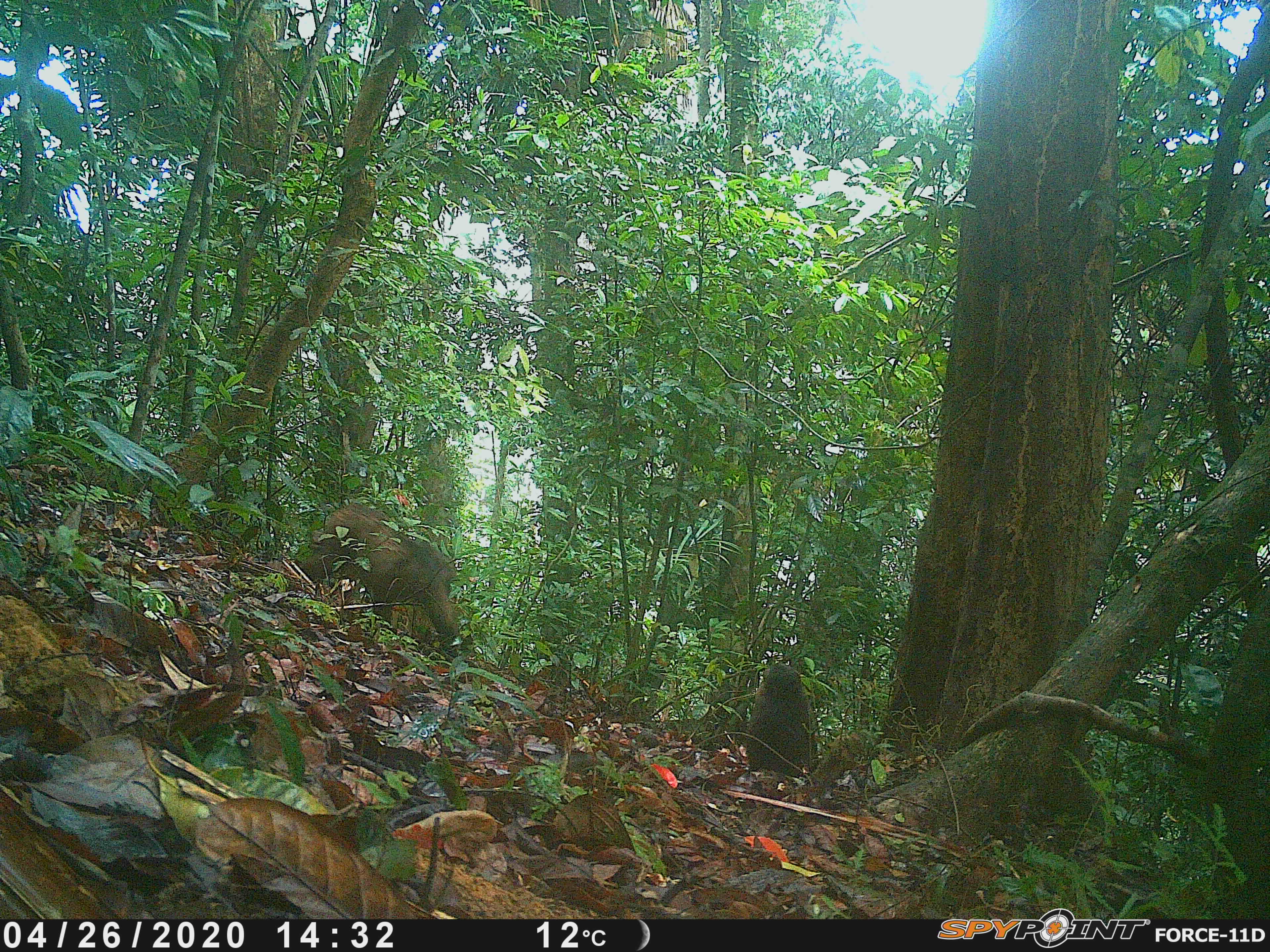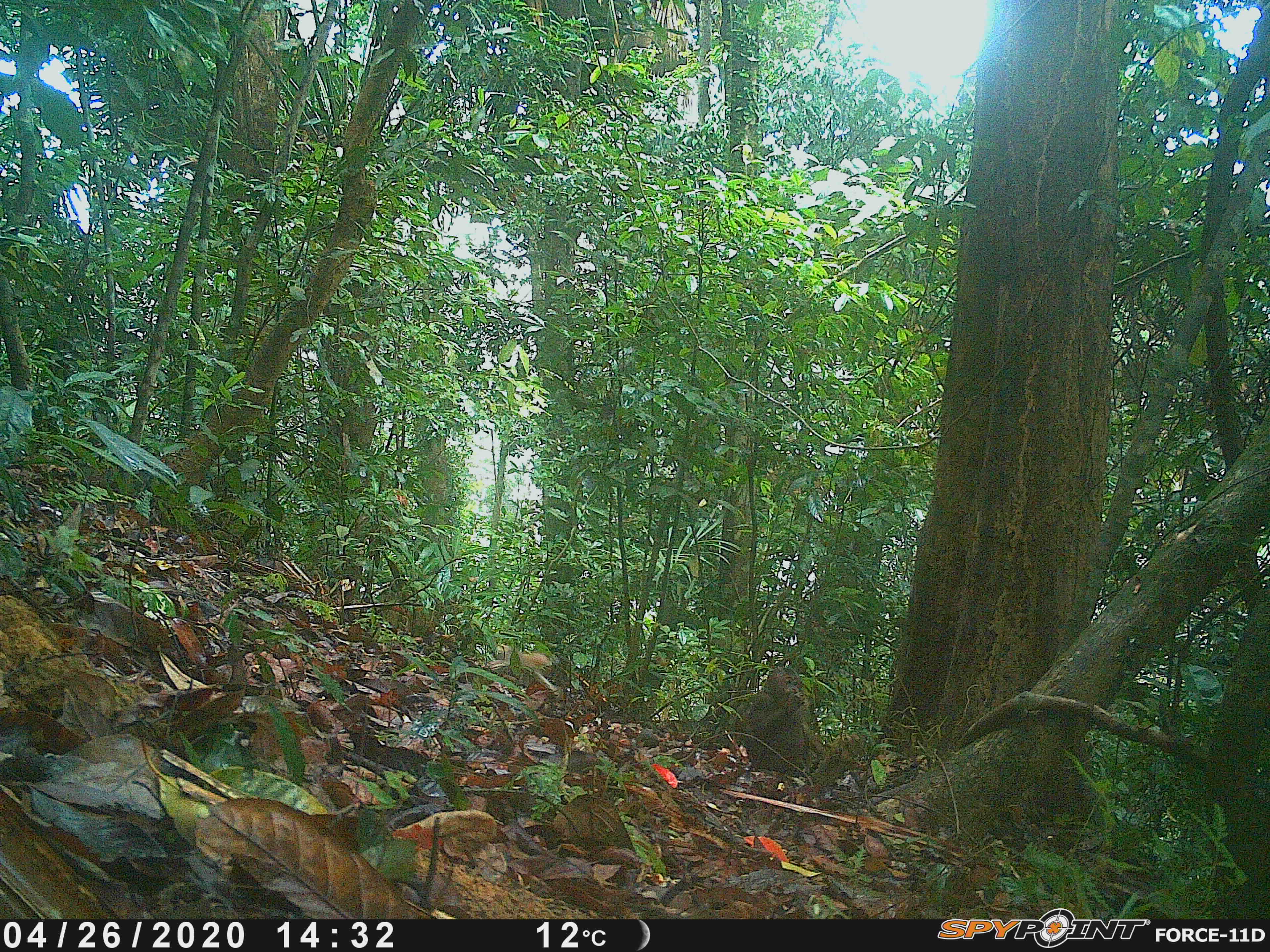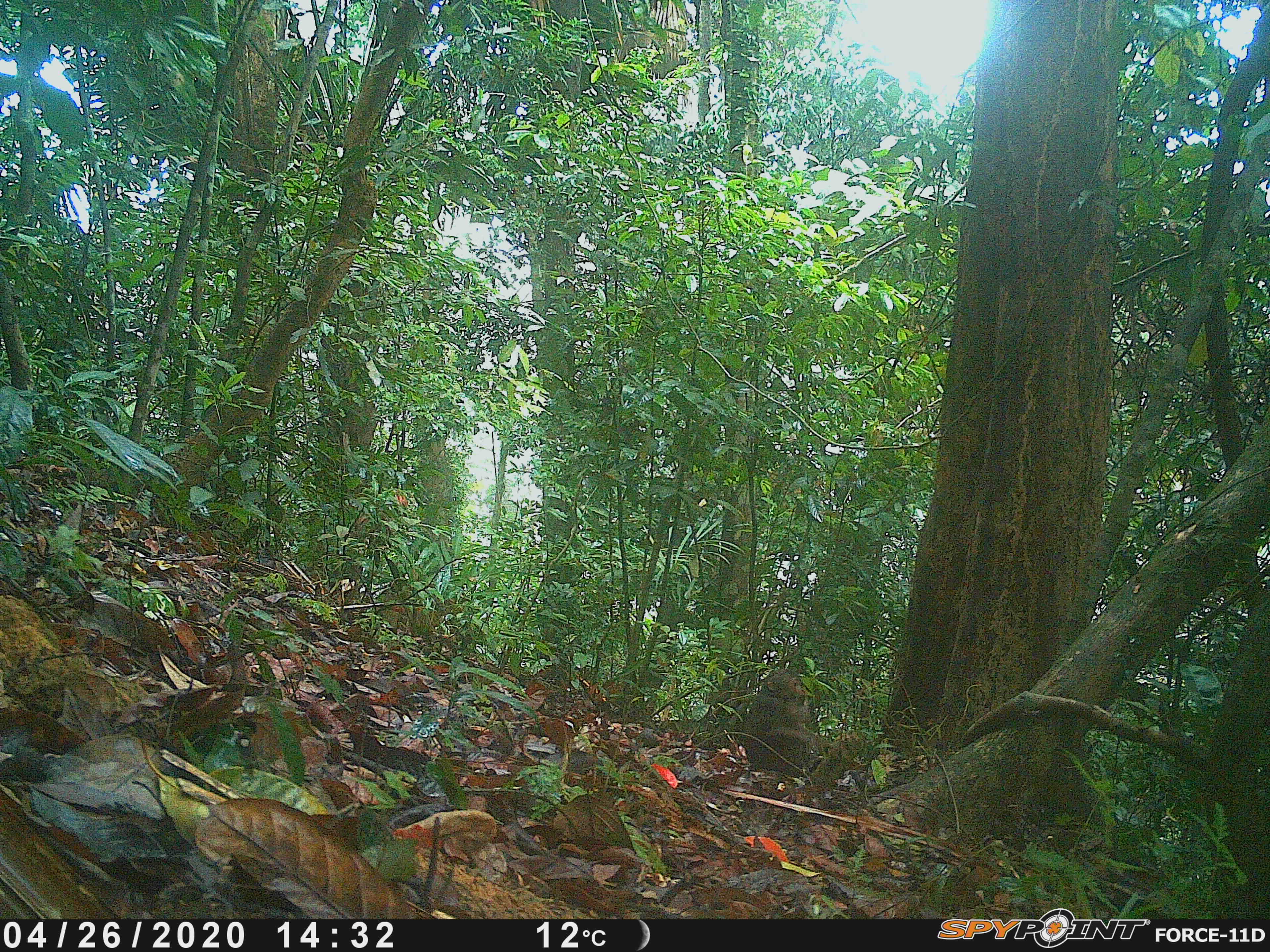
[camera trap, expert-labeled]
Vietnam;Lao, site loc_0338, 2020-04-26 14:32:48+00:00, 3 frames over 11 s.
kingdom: Animalia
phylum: Chordata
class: Mammalia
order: Primates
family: Cercopithecidae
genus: Macaca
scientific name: Macaca arctoides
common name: stump-tailed macaque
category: stump tailed macaque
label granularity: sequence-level